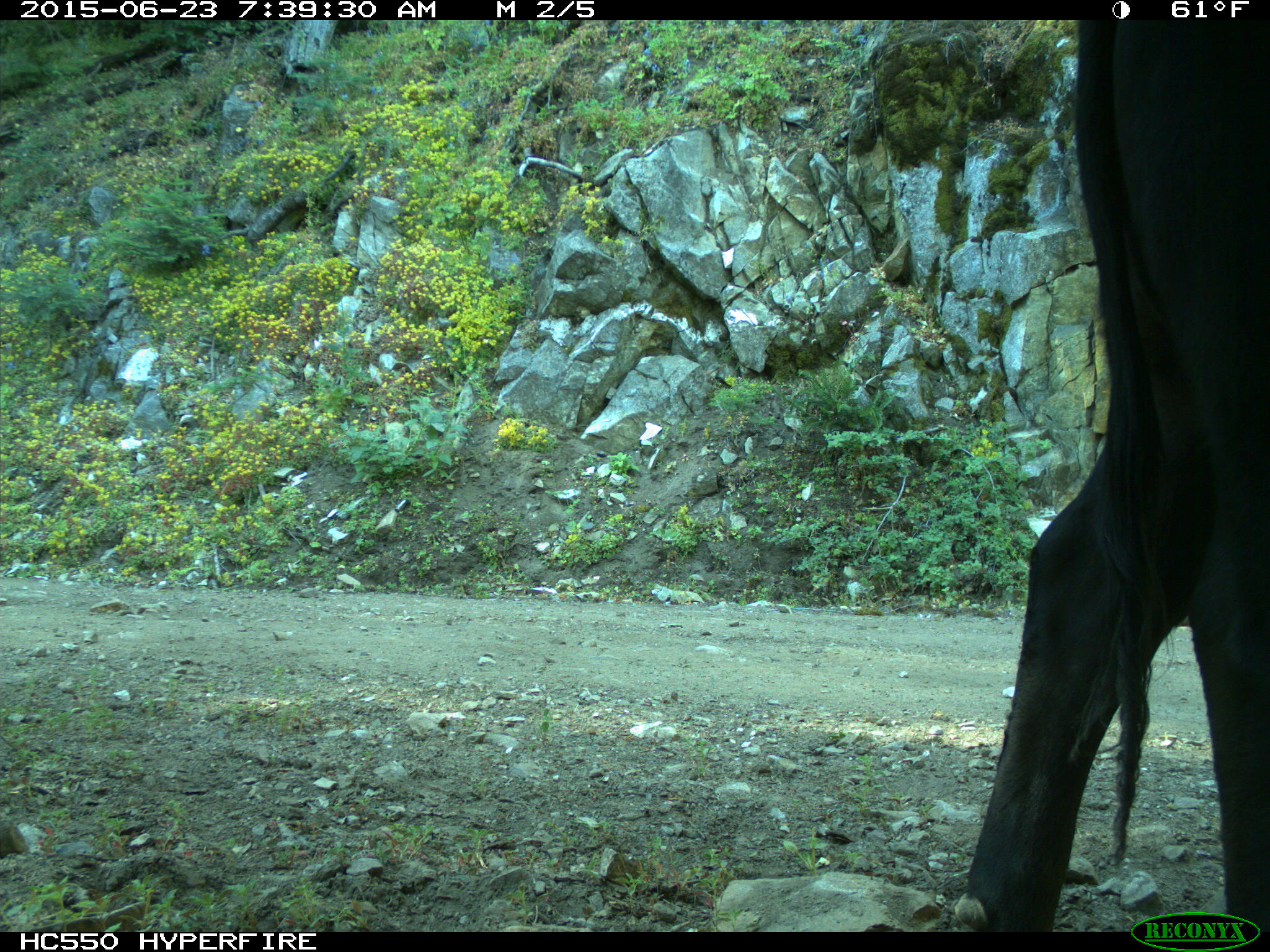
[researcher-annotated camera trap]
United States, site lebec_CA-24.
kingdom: Animalia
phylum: Chordata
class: Mammalia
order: Artiodactyla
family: Bovidae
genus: Bos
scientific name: Bos taurus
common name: domestic cow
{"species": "Bos taurus (domestic cow)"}